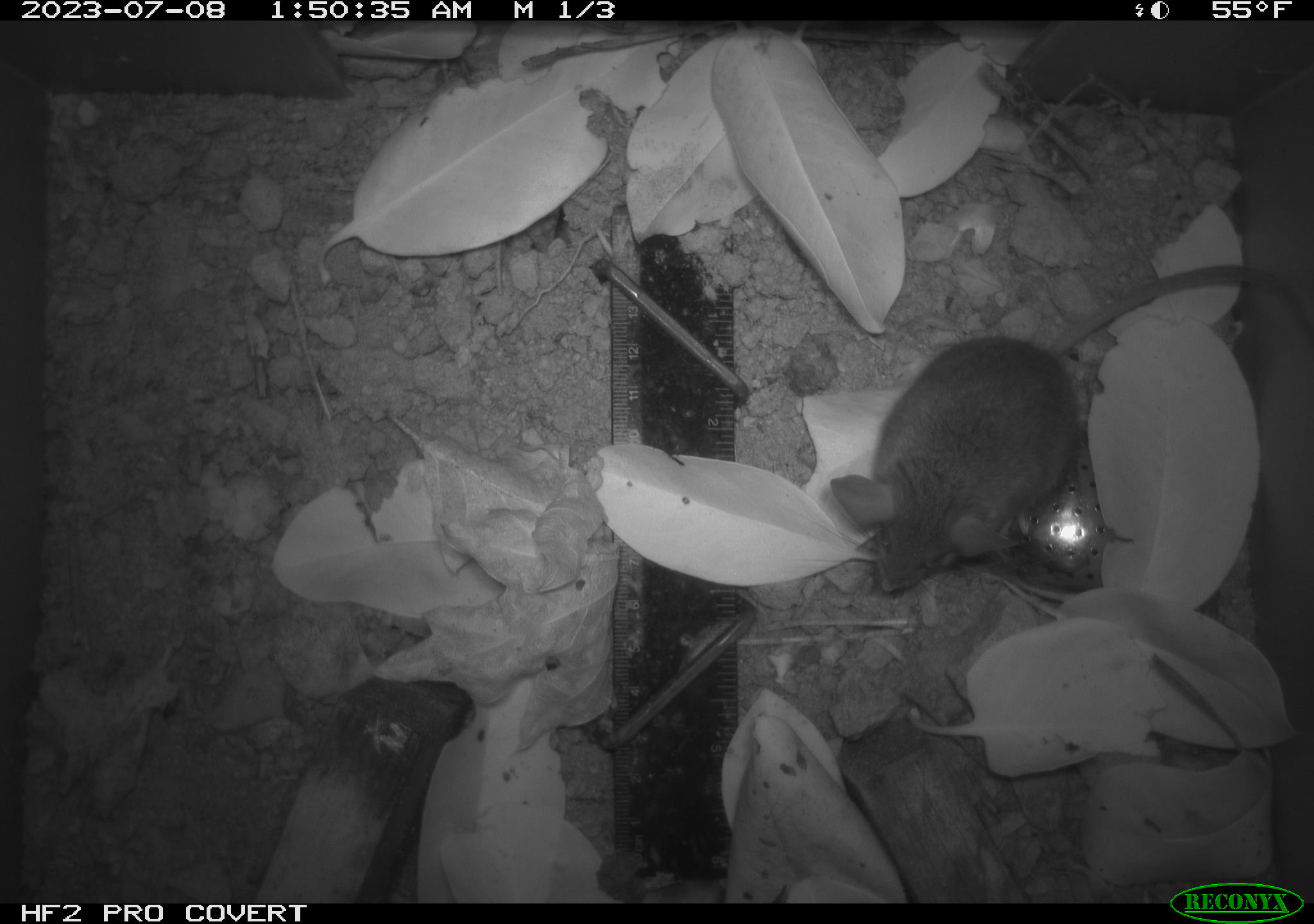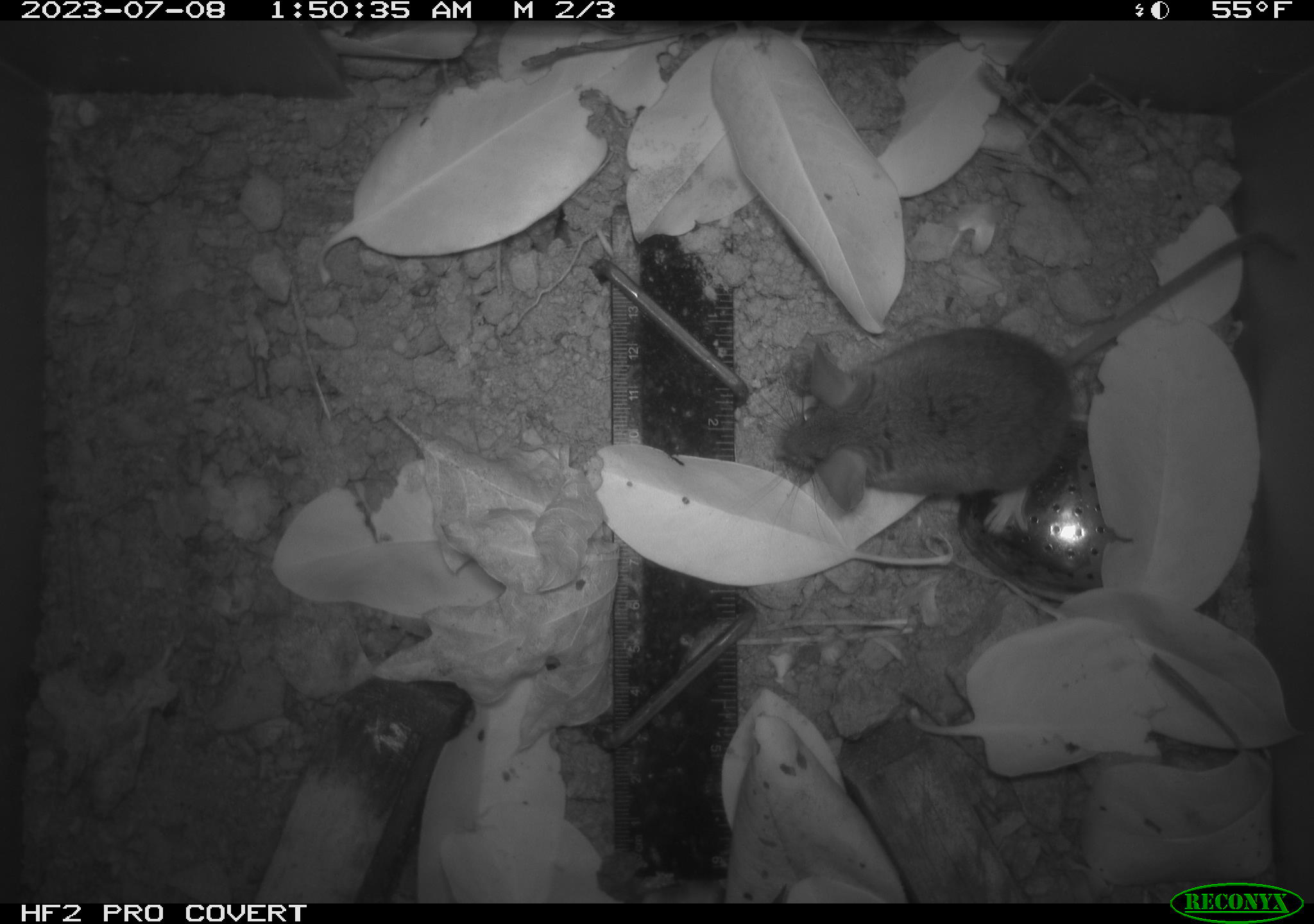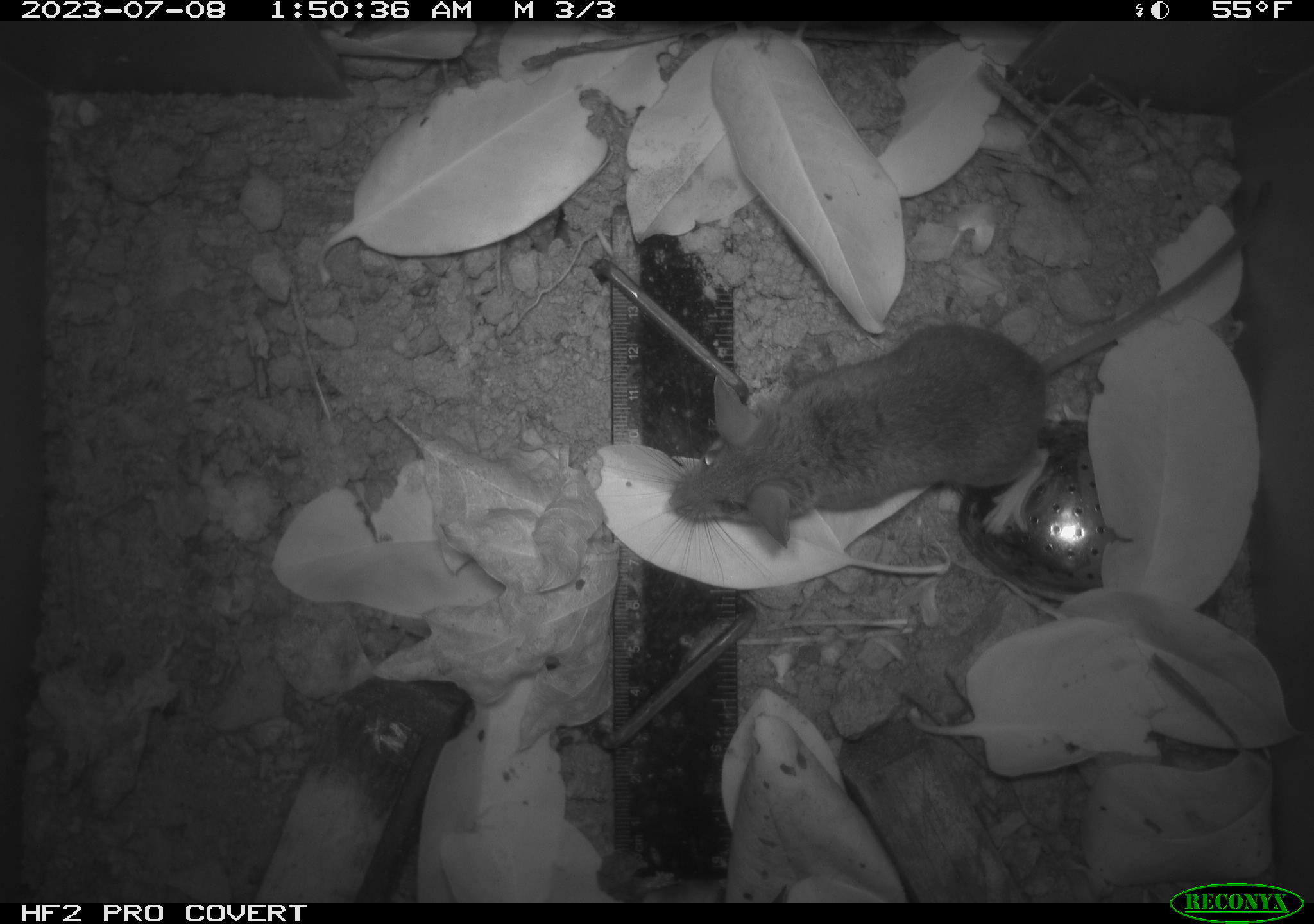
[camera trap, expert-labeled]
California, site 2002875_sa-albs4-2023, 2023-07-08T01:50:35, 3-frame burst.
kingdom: Animalia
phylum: Chordata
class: Mammalia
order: Rodentia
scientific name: Rodentia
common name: mouse species